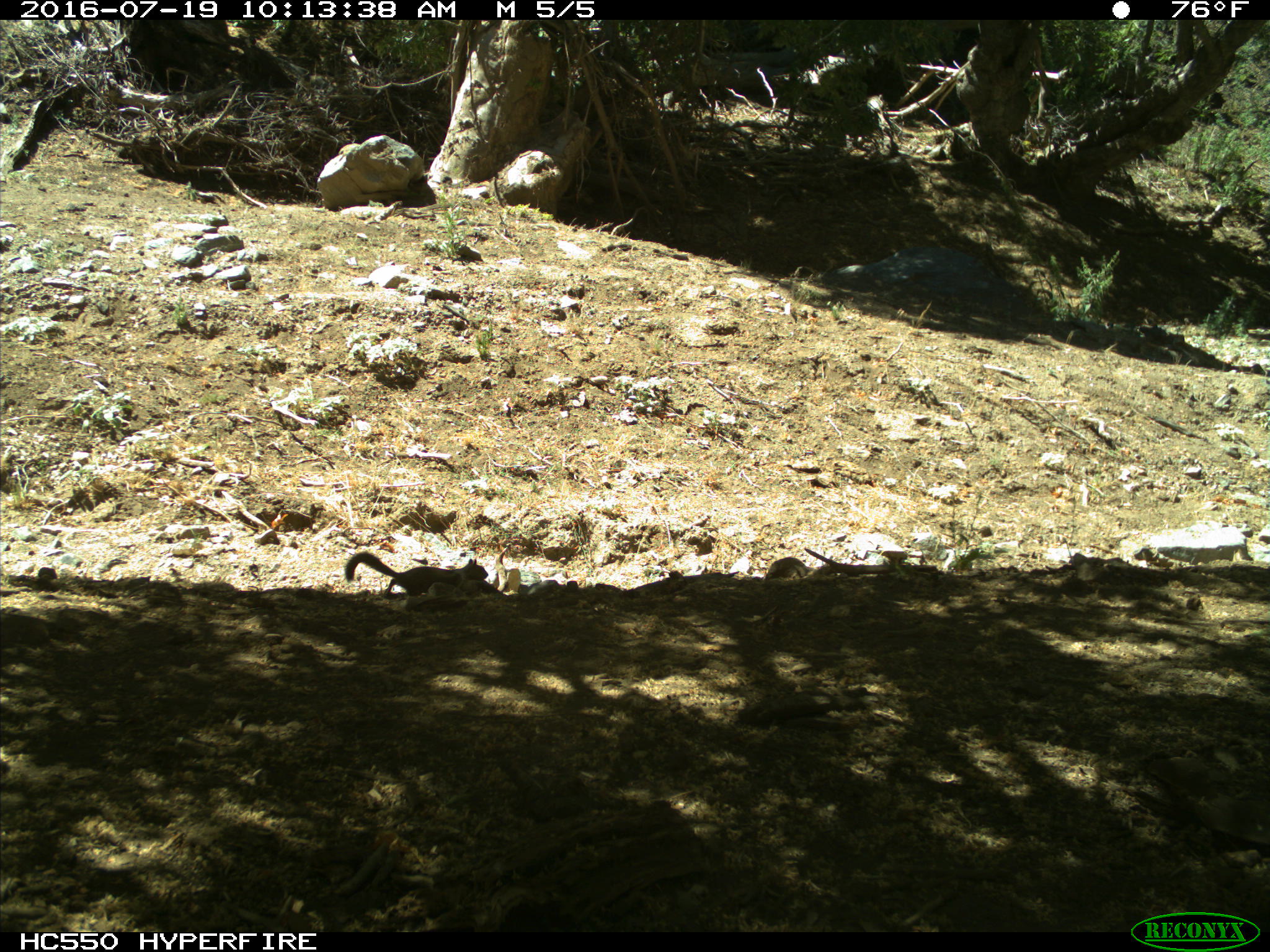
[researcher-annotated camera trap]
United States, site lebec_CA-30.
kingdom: Animalia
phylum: Chordata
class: Mammalia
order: Rodentia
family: Sciuridae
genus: Otospermophilus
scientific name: Otospermophilus beecheyi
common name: california ground squirrel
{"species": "Otospermophilus beecheyi (california ground squirrel)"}